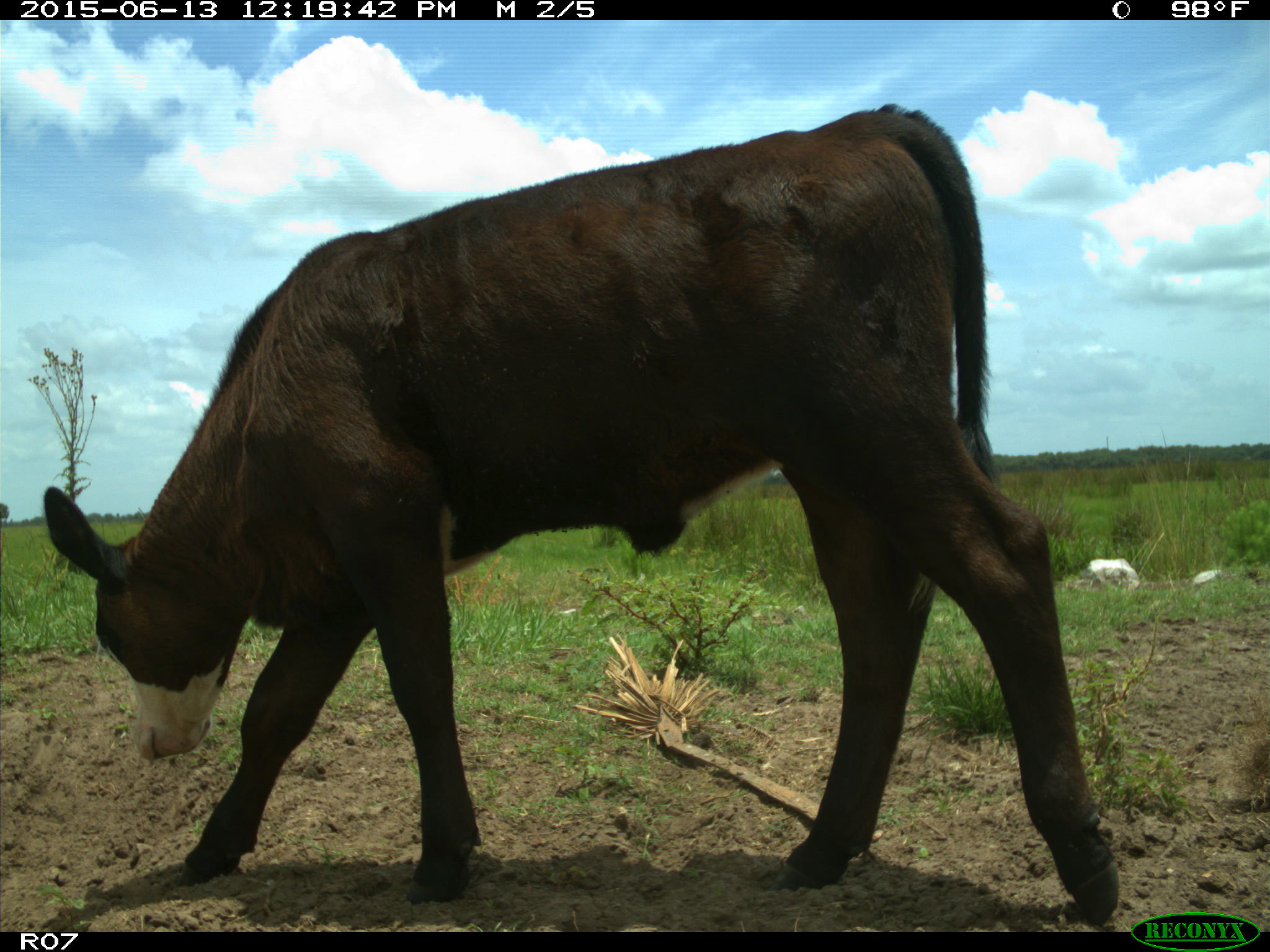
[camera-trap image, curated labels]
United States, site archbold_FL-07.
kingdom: Animalia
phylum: Chordata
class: Mammalia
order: Artiodactyla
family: Bovidae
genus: Bos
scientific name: Bos taurus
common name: domestic cow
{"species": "Bos taurus (domestic cow)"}